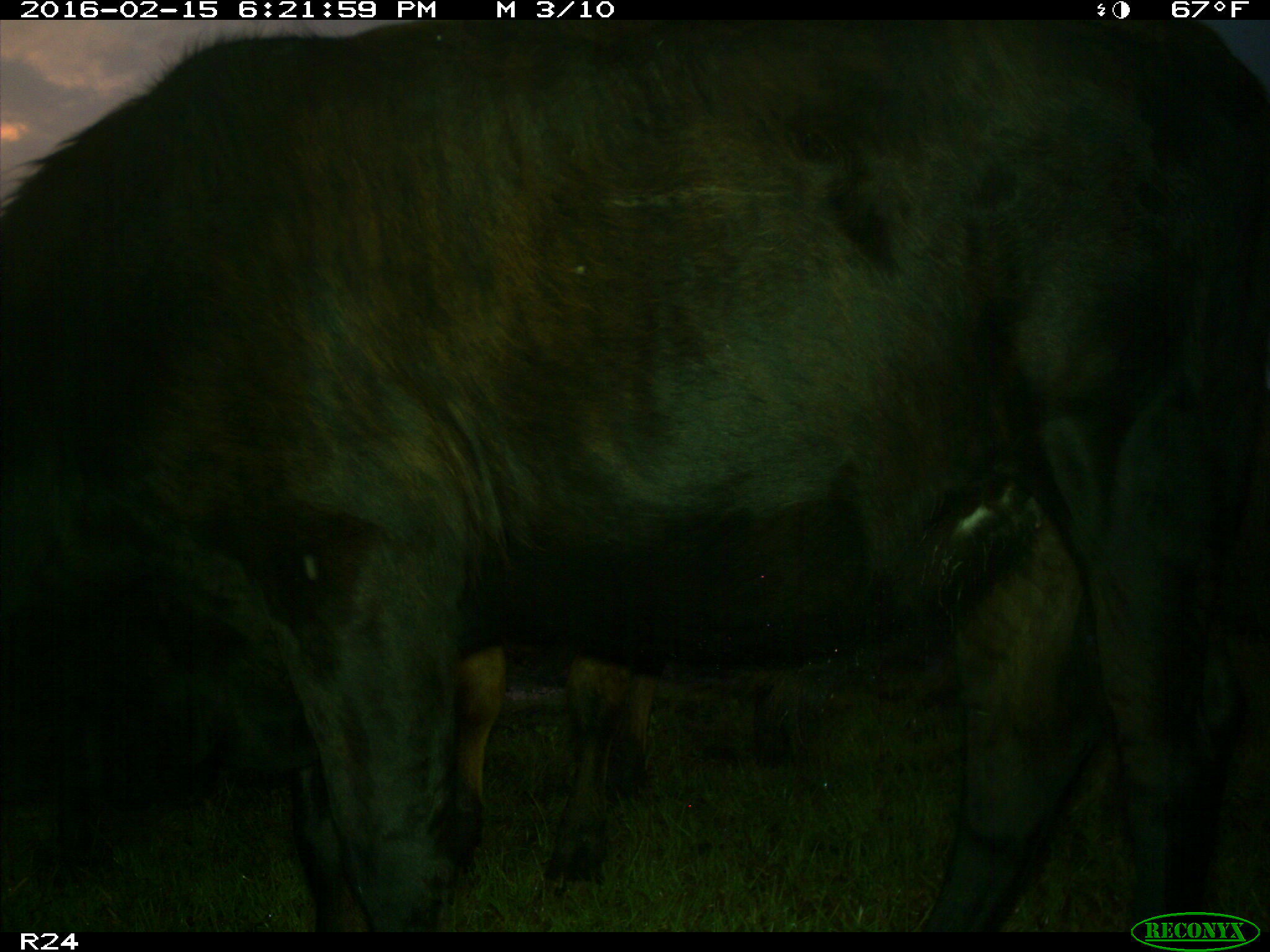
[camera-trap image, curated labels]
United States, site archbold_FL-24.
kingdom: Animalia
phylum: Chordata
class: Mammalia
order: Artiodactyla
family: Bovidae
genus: Bos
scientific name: Bos taurus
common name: domestic cow